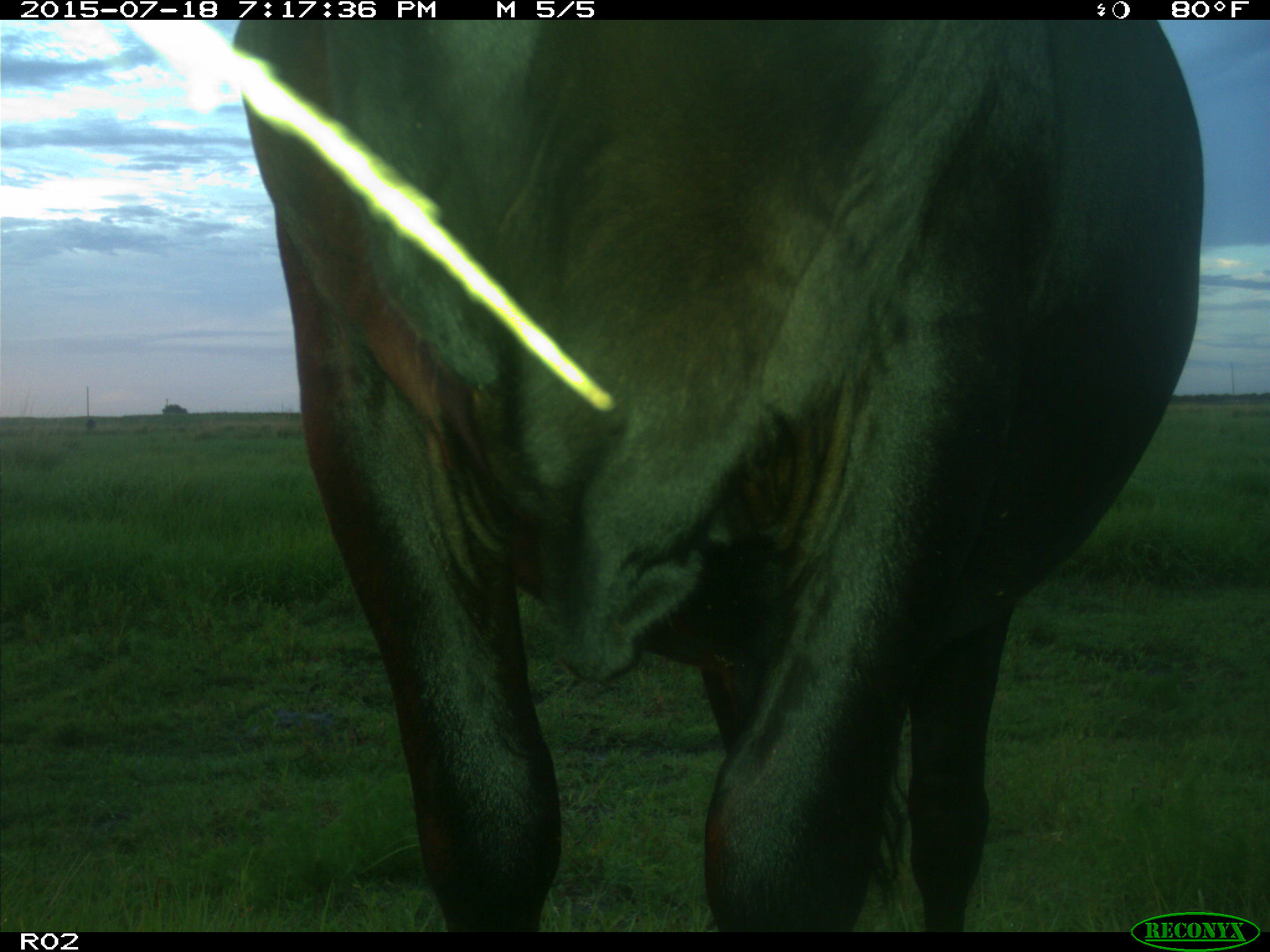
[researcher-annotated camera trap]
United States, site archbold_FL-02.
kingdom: Animalia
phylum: Chordata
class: Mammalia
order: Artiodactyla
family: Bovidae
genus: Bos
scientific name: Bos taurus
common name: domestic cow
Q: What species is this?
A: Bos taurus (domestic cow).